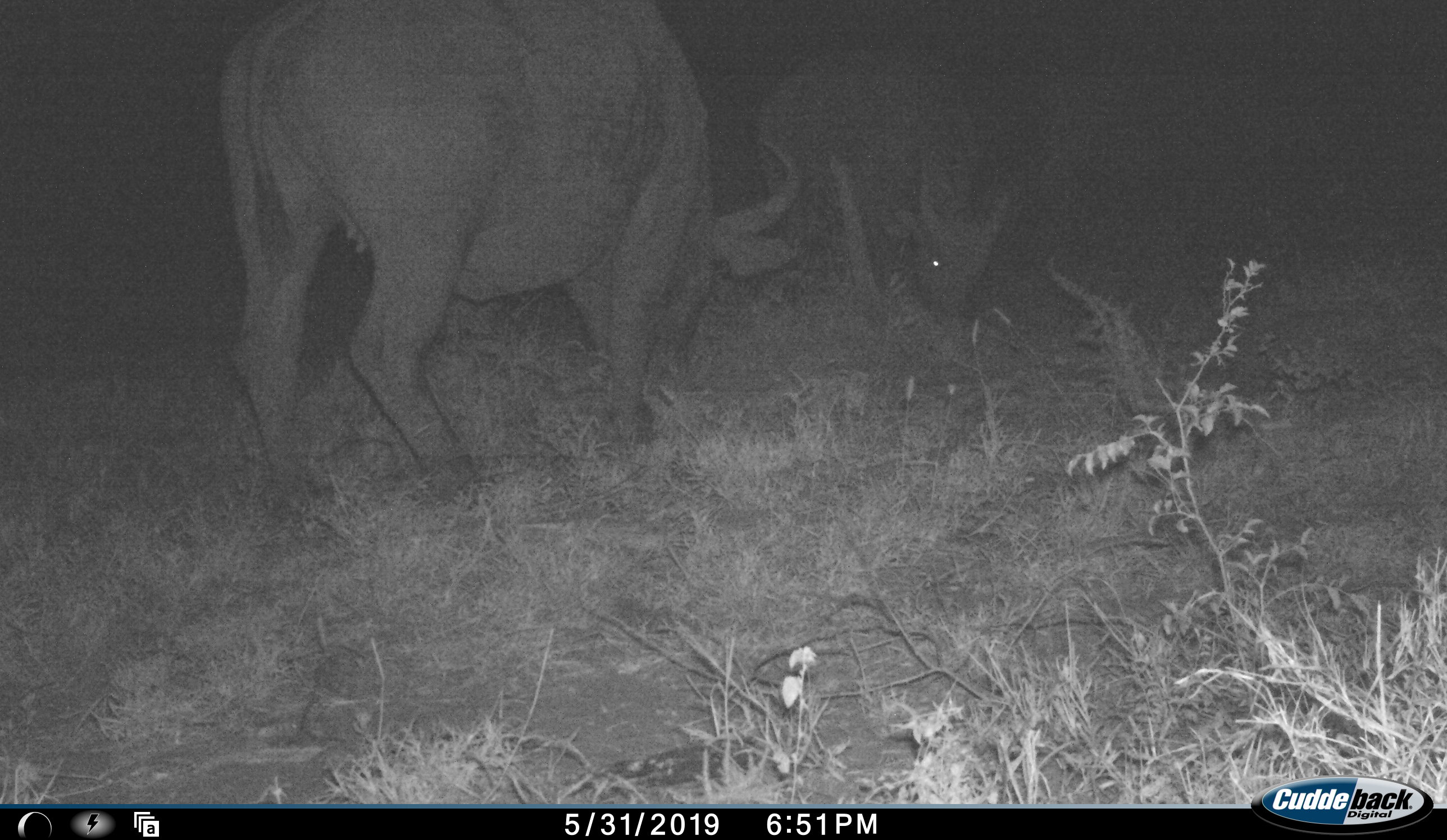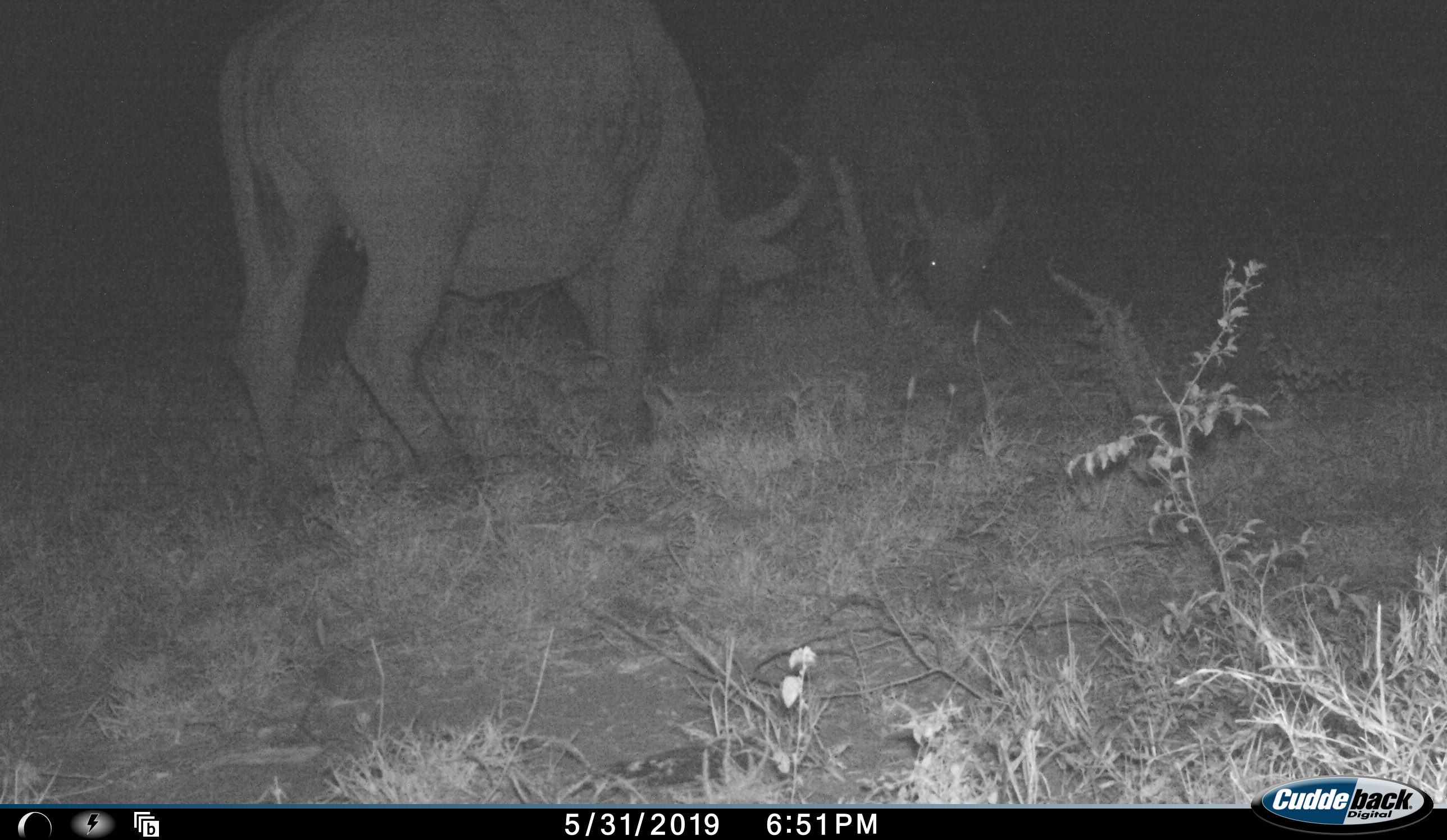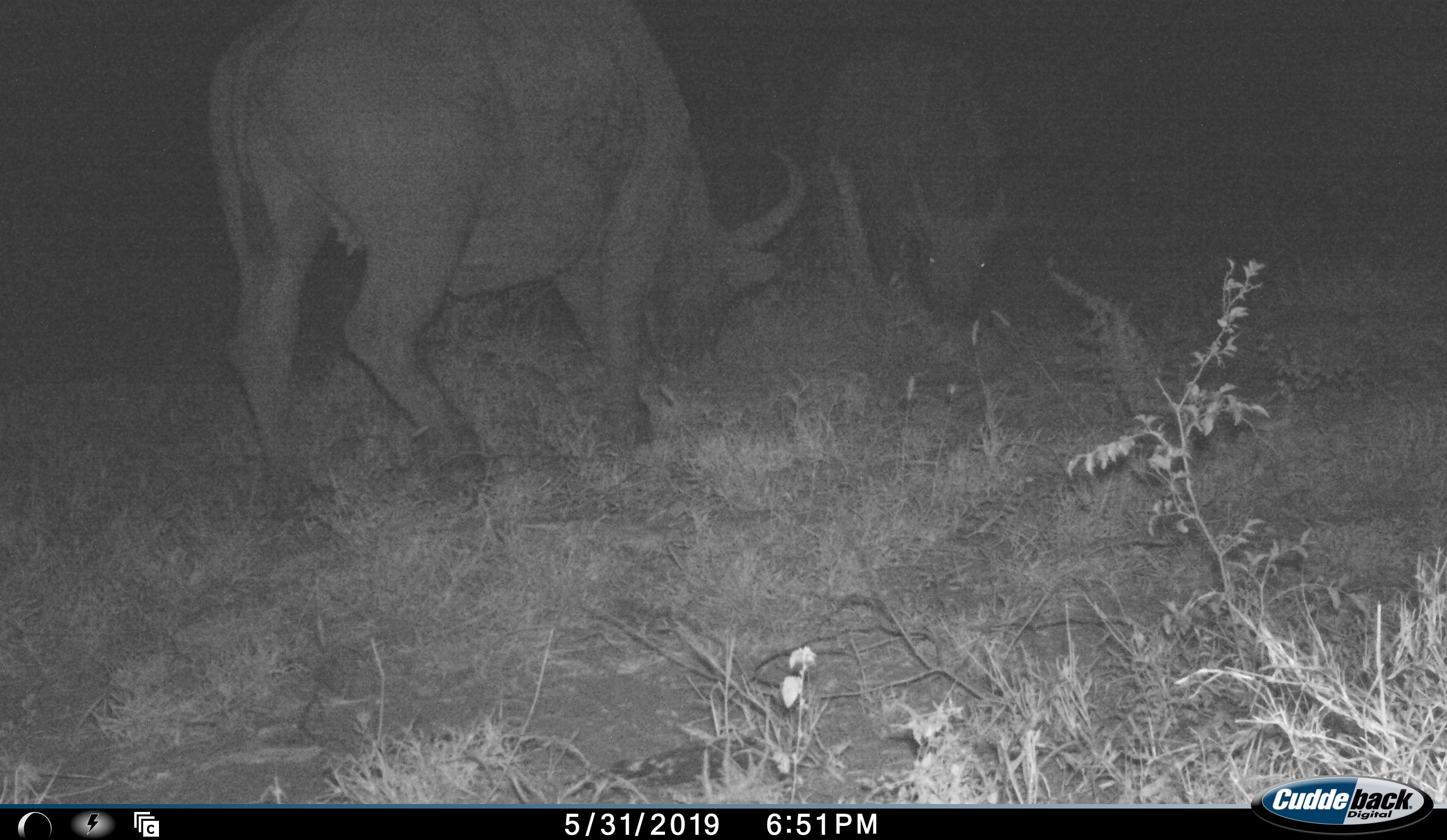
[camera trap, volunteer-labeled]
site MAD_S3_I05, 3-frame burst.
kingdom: Animalia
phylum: Chordata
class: Mammalia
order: Artiodactyla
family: Bovidae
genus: Syncerus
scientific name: Syncerus caffer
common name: african buffalo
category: buffalo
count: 2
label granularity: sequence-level